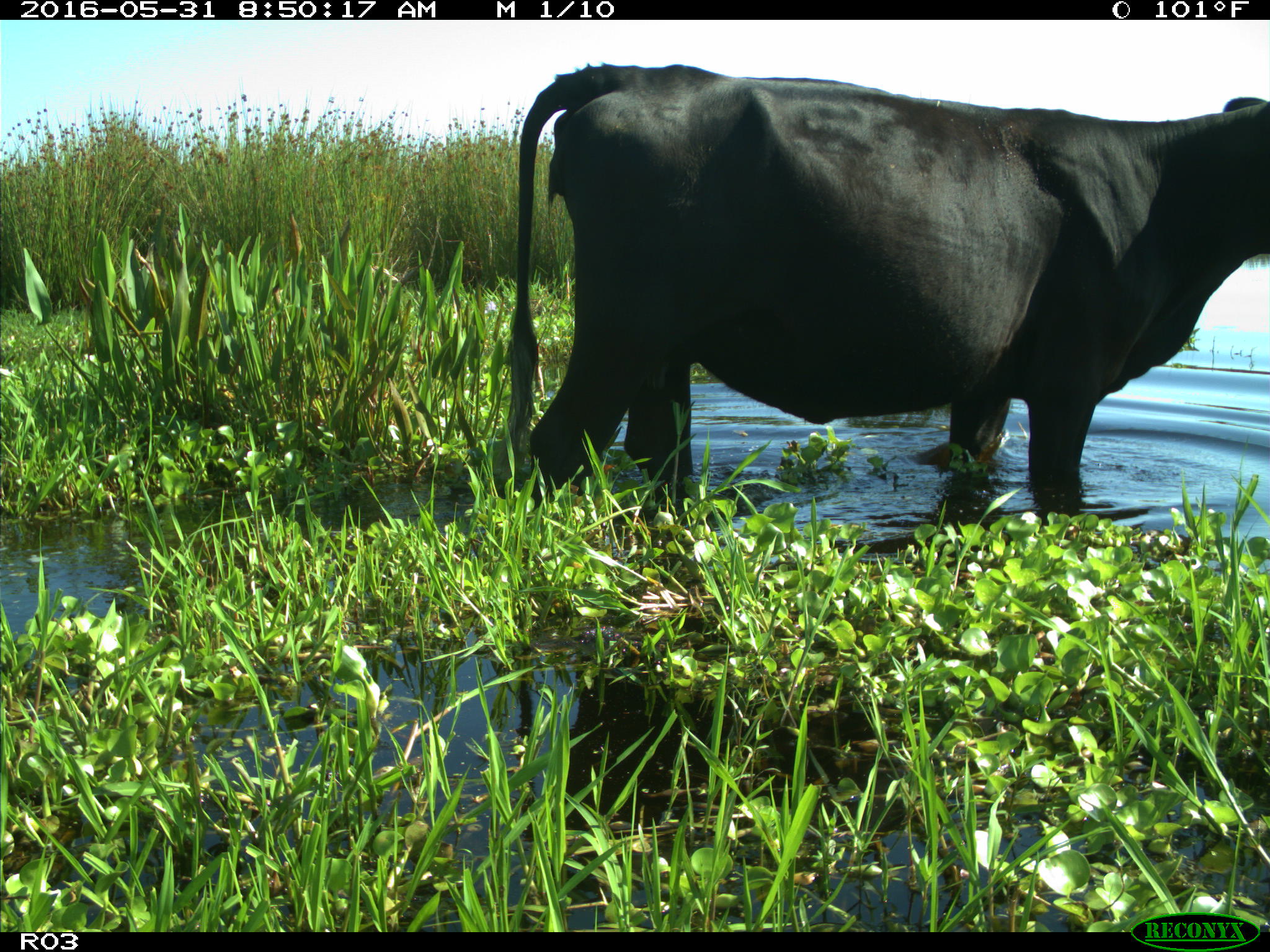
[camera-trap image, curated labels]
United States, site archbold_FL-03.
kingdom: Animalia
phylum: Chordata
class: Mammalia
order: Artiodactyla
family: Bovidae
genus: Bos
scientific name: Bos taurus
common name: domestic cow